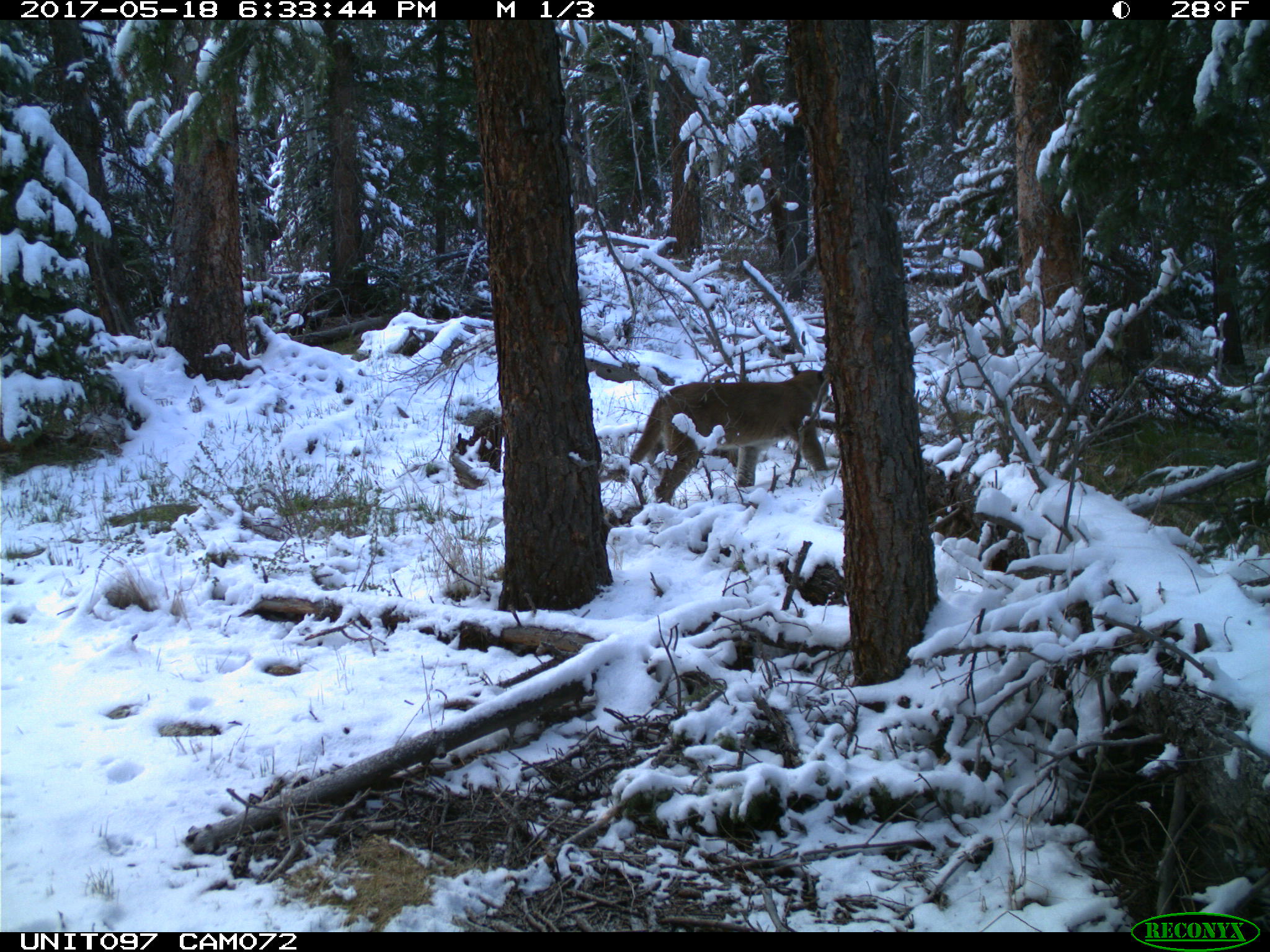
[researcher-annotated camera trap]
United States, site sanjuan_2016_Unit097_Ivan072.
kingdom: Animalia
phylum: Chordata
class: Mammalia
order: Carnivora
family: Felidae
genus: Puma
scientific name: Puma concolor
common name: mountain lion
Puma concolor (mountain lion).